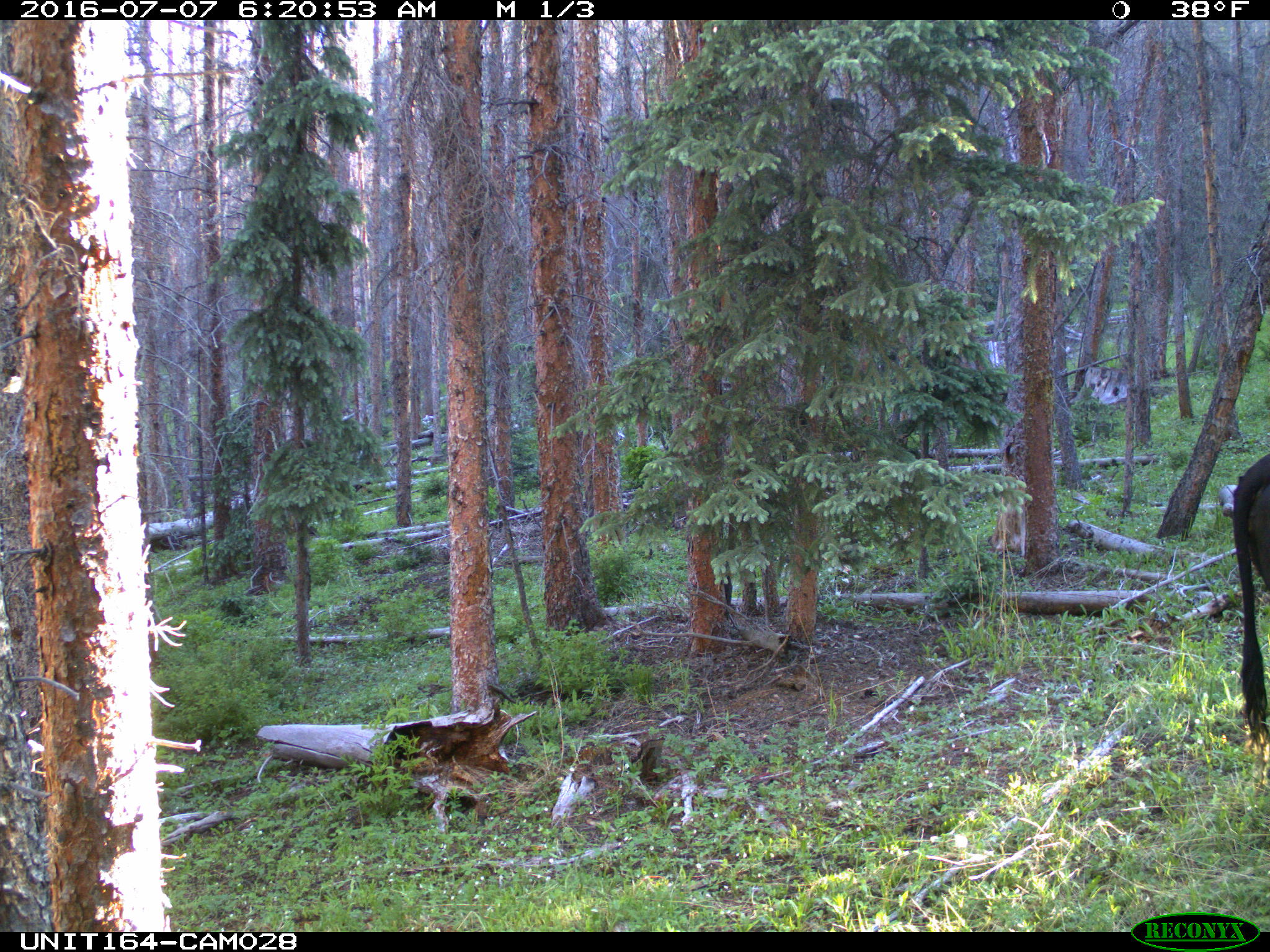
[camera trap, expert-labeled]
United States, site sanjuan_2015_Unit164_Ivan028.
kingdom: Animalia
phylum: Chordata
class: Mammalia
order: Artiodactyla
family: Bovidae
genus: Bos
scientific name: Bos taurus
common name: domestic cow